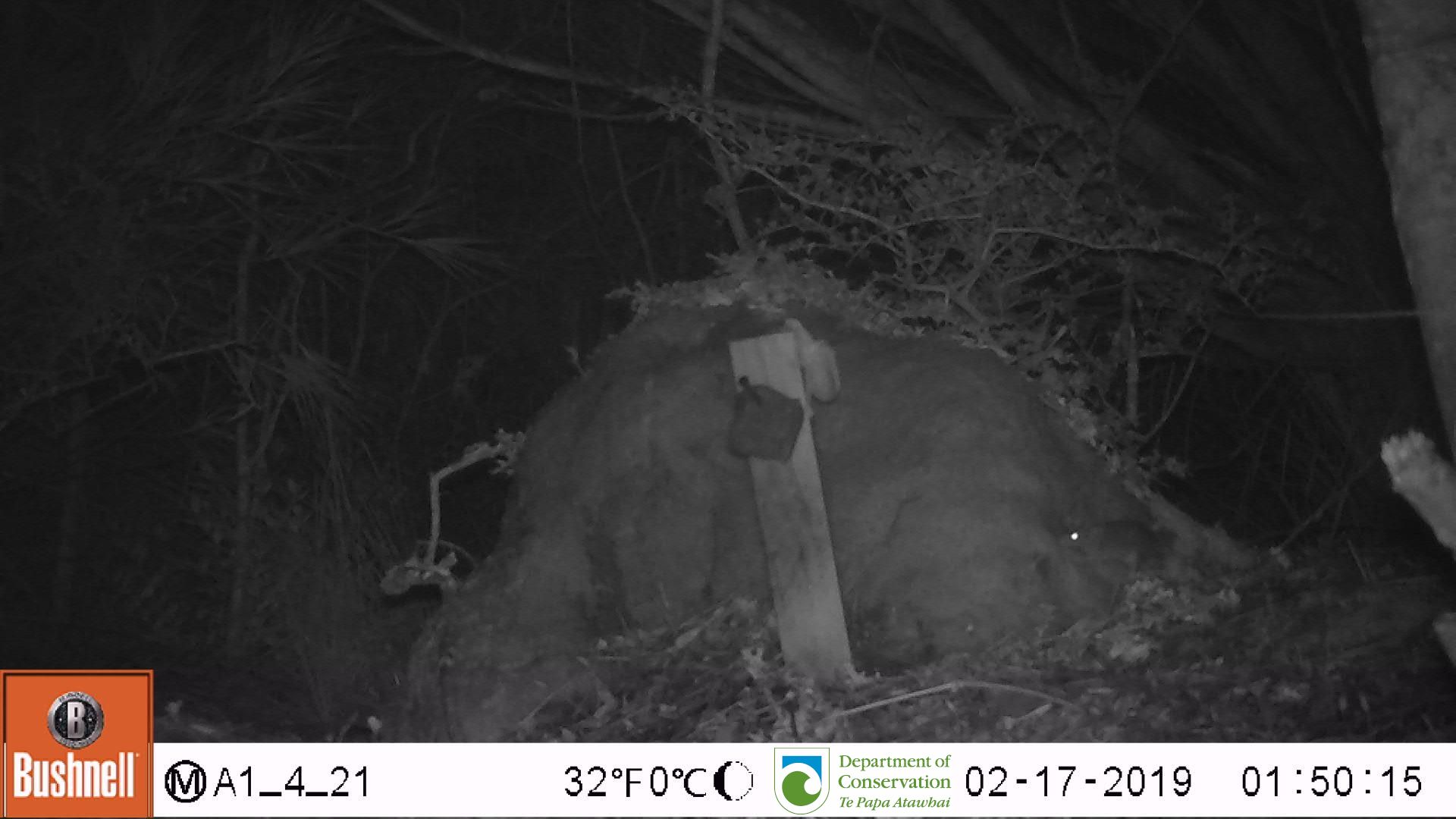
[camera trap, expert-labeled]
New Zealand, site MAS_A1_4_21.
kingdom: Animalia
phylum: Chordata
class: Mammalia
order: Rodentia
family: Muridae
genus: Mus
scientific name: Mus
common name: mouse